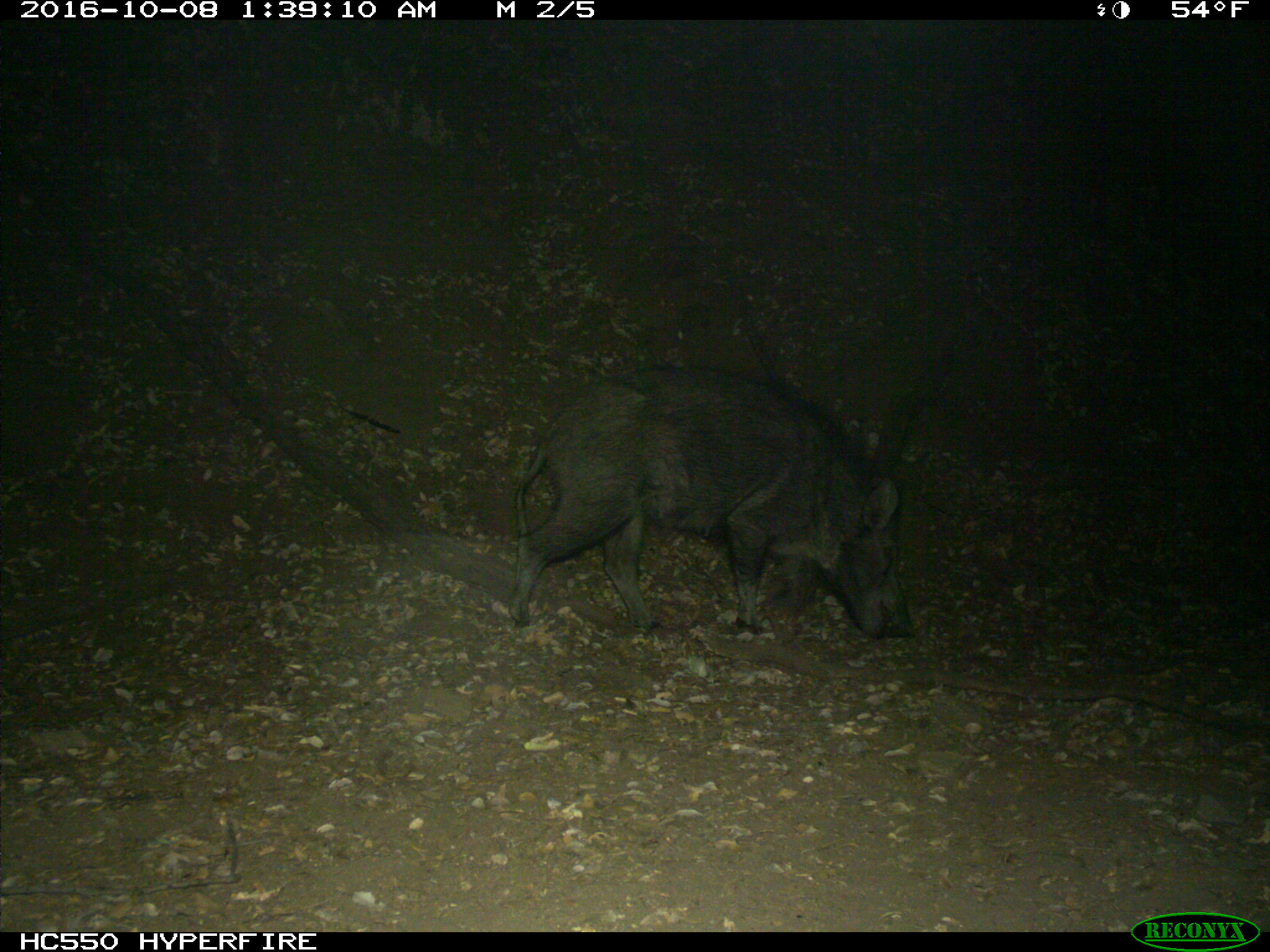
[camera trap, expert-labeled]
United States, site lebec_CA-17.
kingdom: Animalia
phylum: Chordata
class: Mammalia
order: Artiodactyla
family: Suidae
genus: Sus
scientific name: Sus scrofa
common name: wild boar